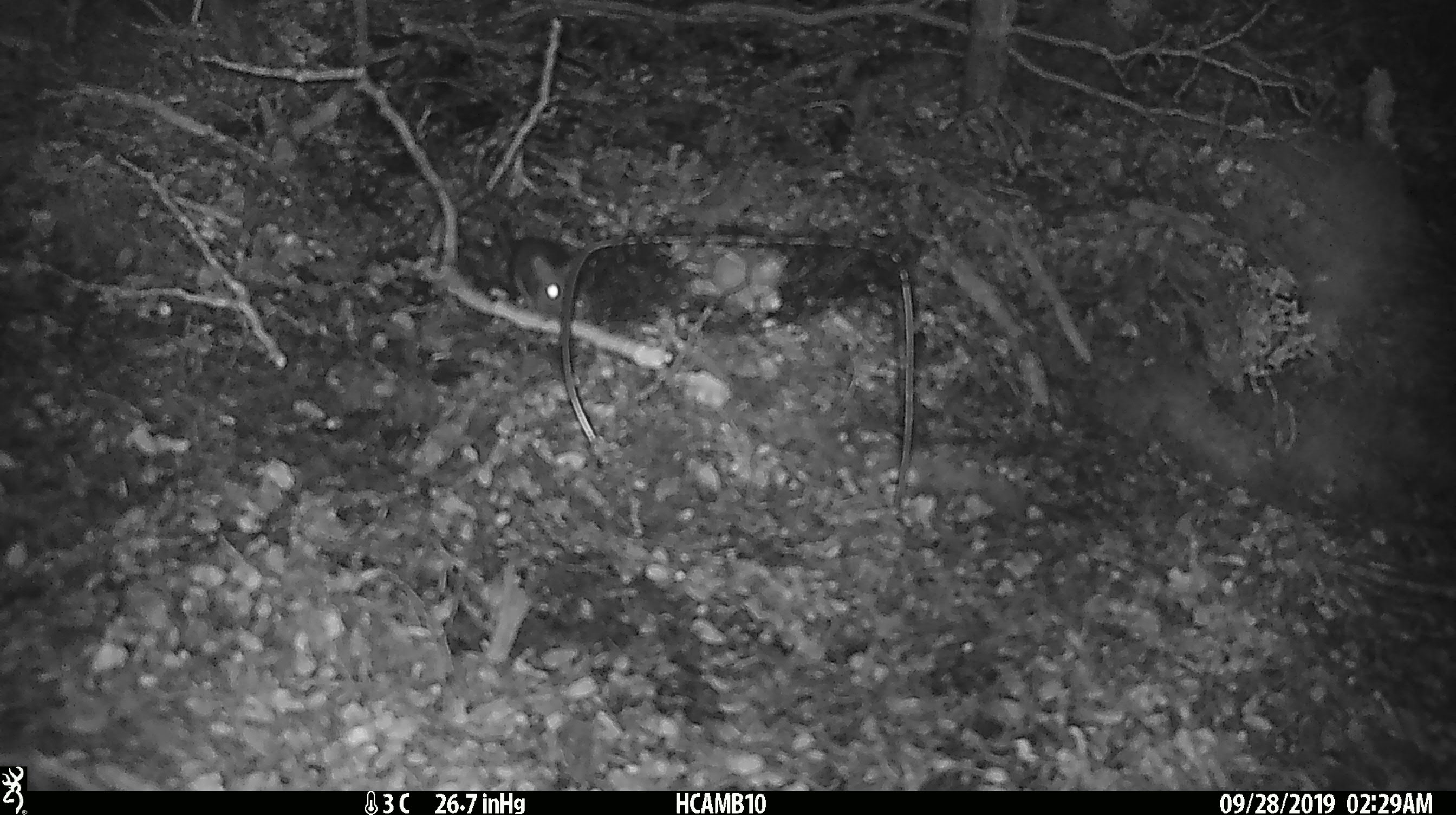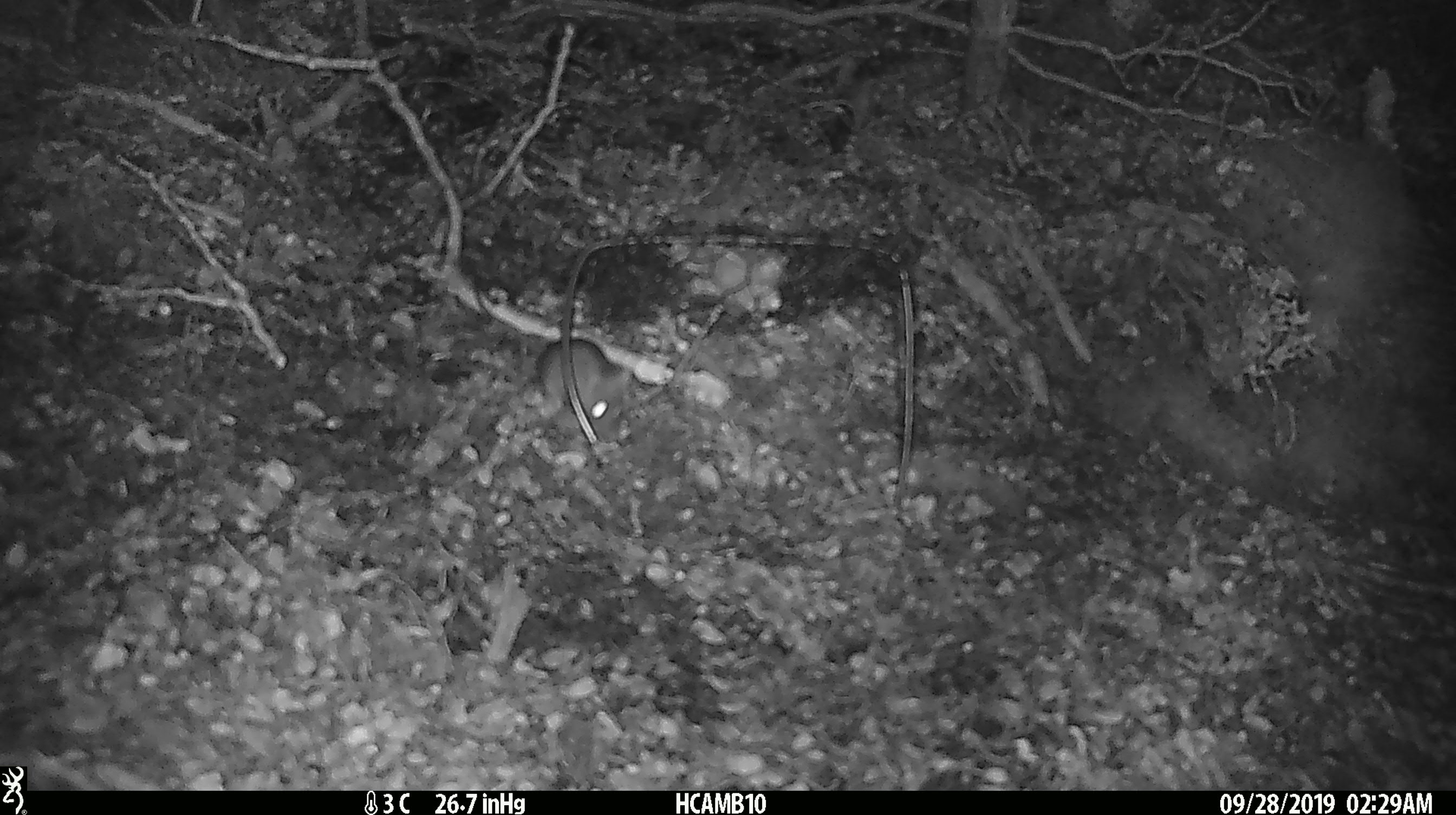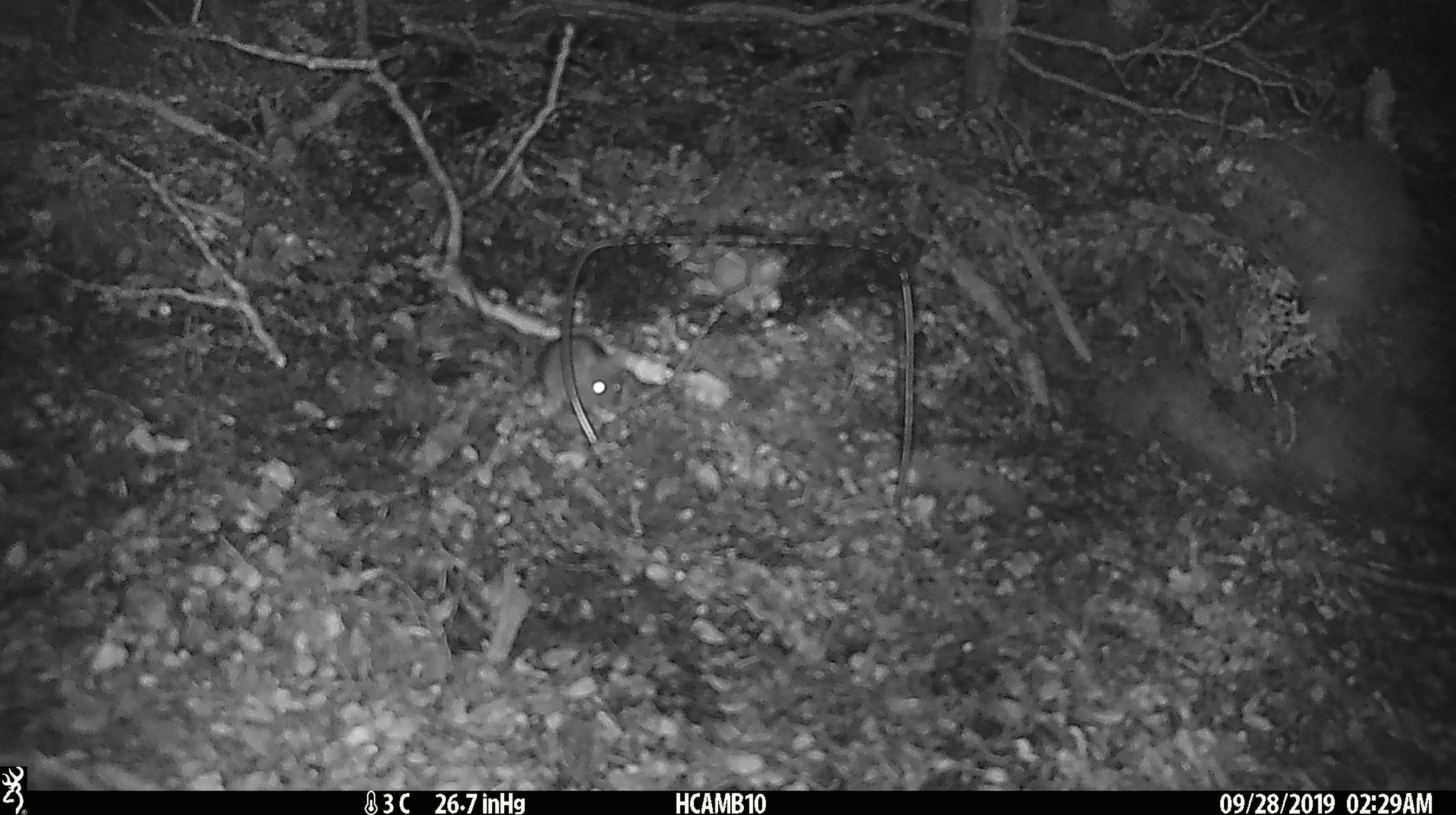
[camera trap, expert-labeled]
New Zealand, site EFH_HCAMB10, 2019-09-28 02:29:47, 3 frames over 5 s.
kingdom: Animalia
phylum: Chordata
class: Mammalia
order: Rodentia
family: Muridae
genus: Mus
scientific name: Mus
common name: mouse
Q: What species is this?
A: Mouse (Mus).